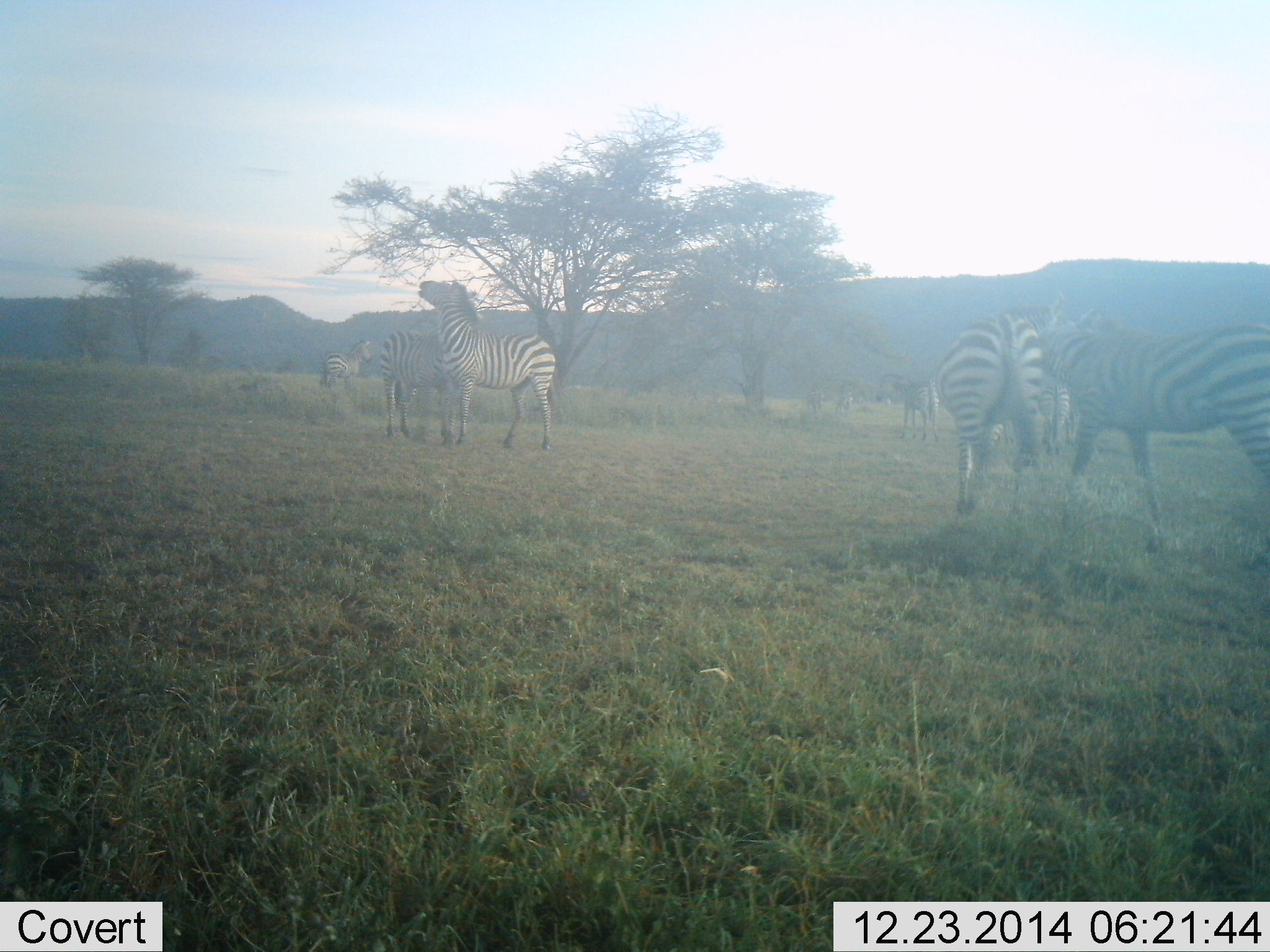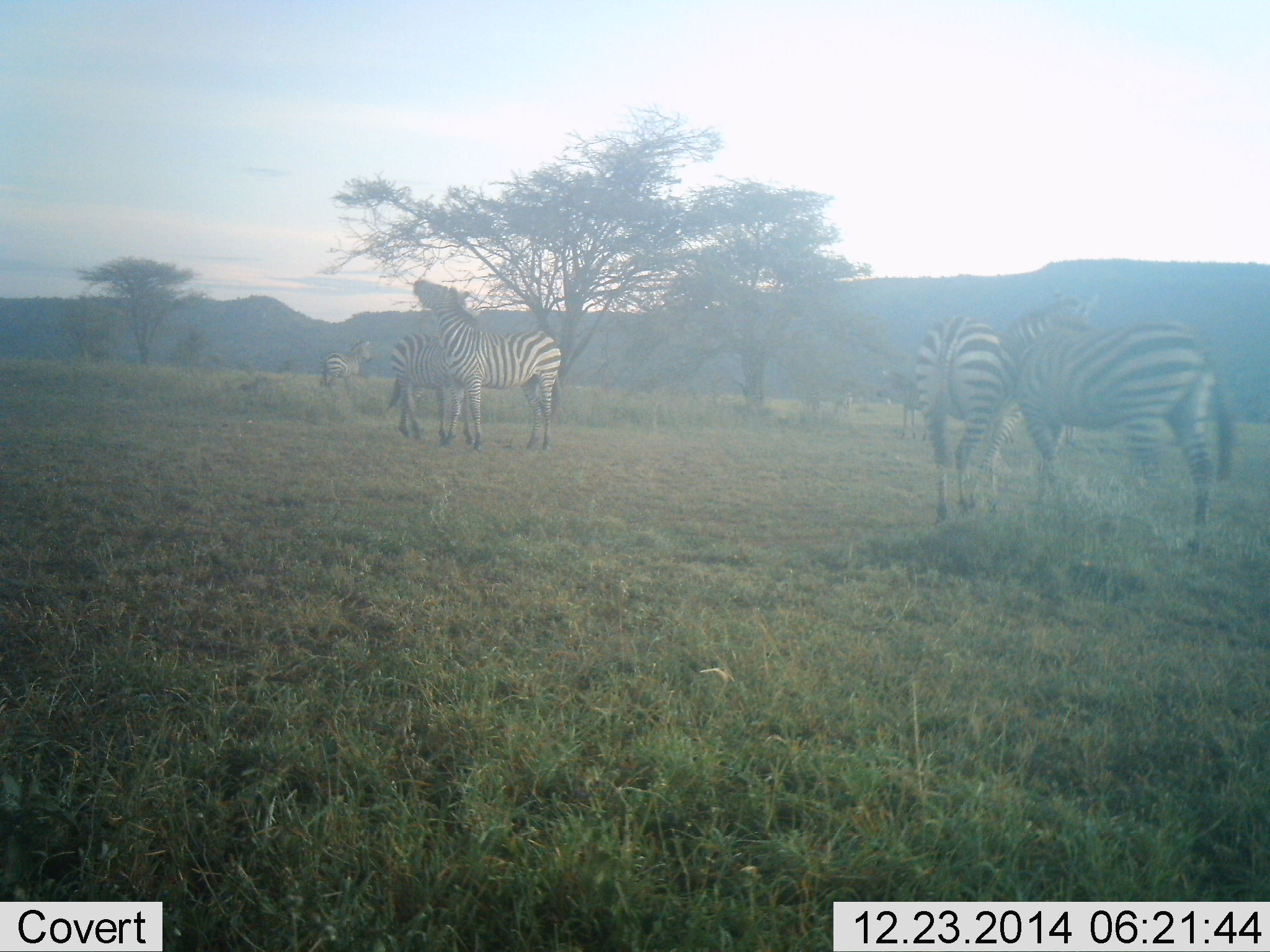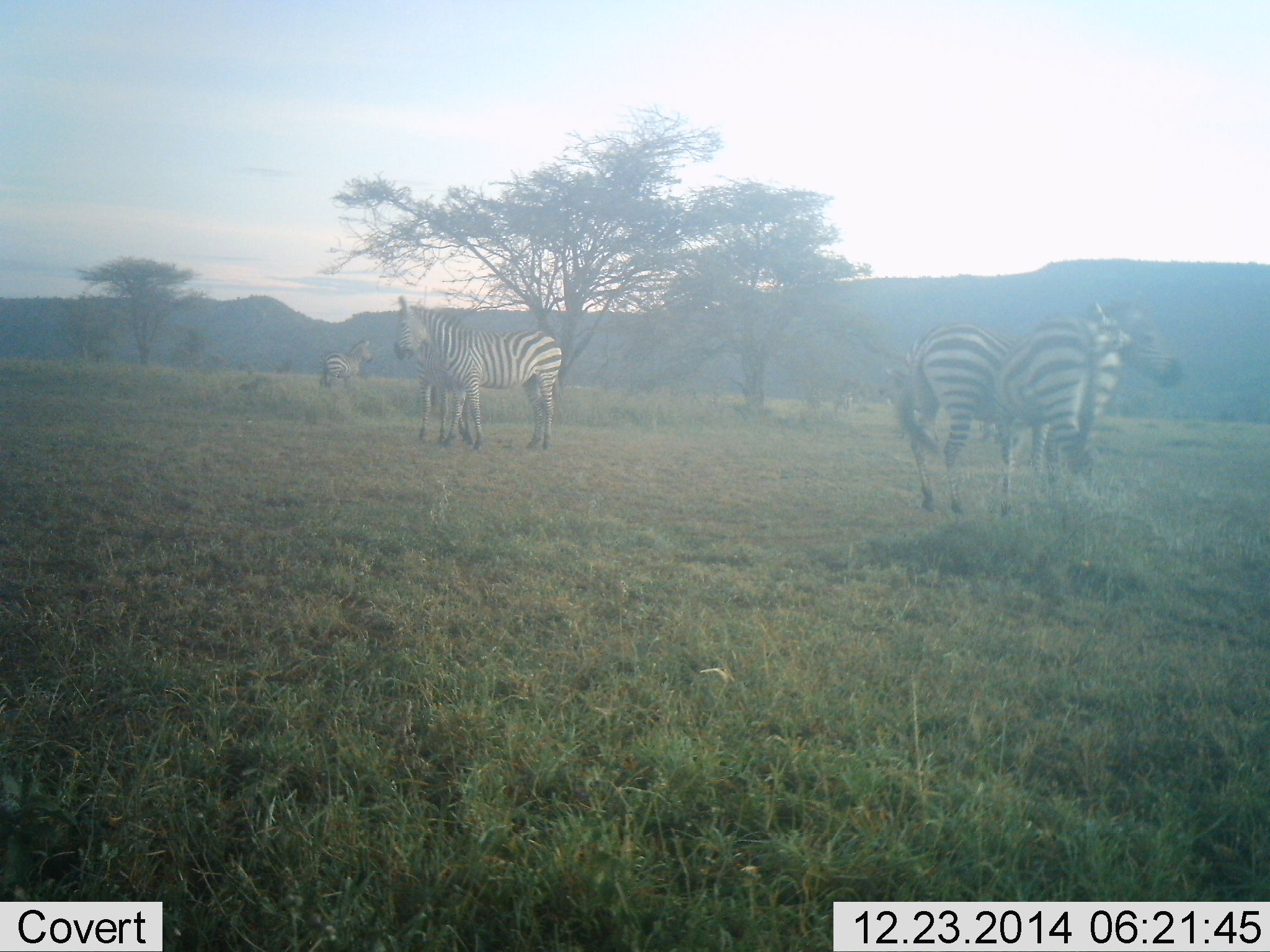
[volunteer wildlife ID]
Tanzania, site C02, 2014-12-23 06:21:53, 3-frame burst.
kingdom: Animalia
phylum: Chordata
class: Mammalia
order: Perissodactyla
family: Equidae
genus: Equus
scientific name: Equus quagga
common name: plains zebra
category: zebra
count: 6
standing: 70%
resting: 10%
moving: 40%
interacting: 60%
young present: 0%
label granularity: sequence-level